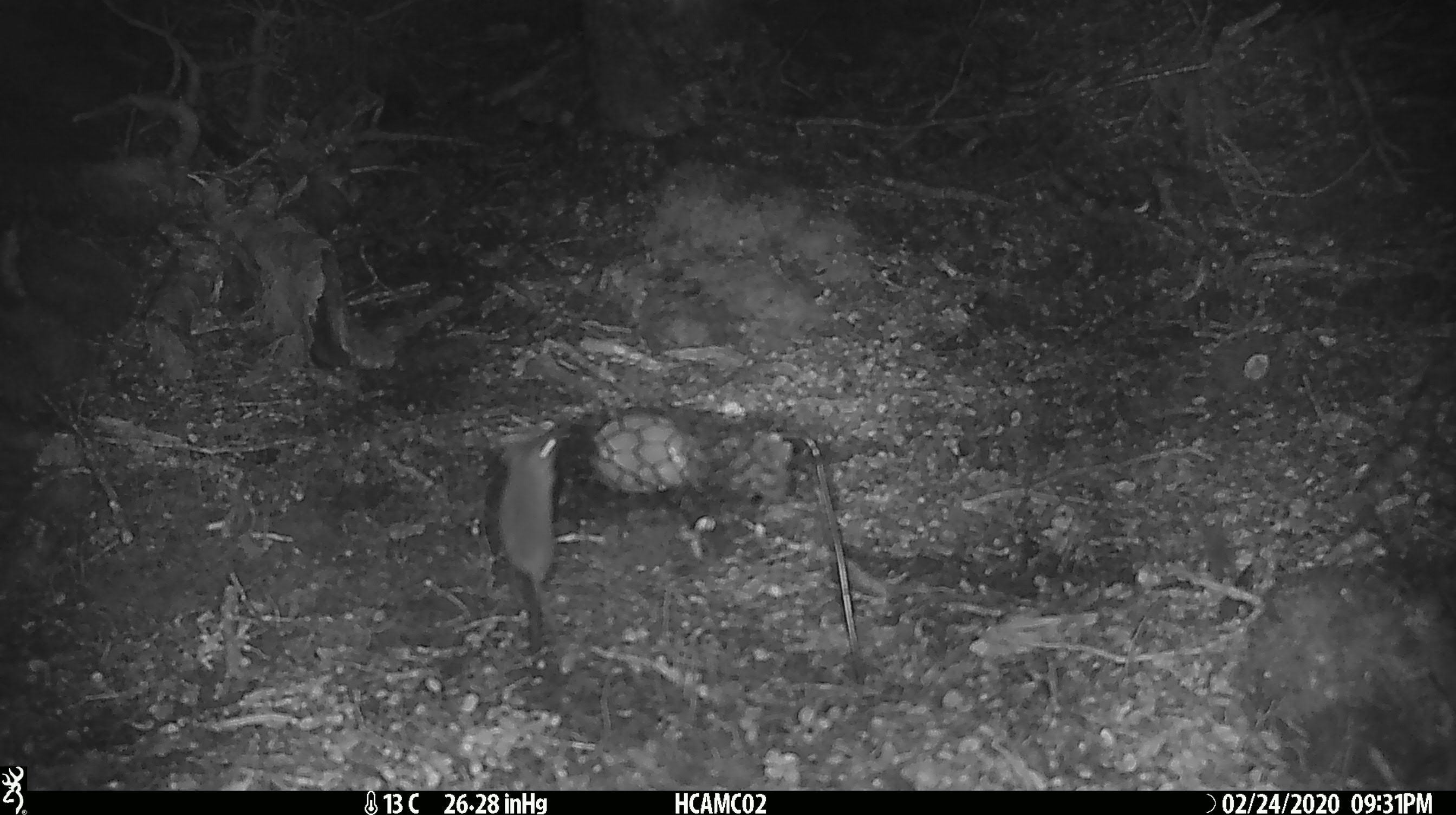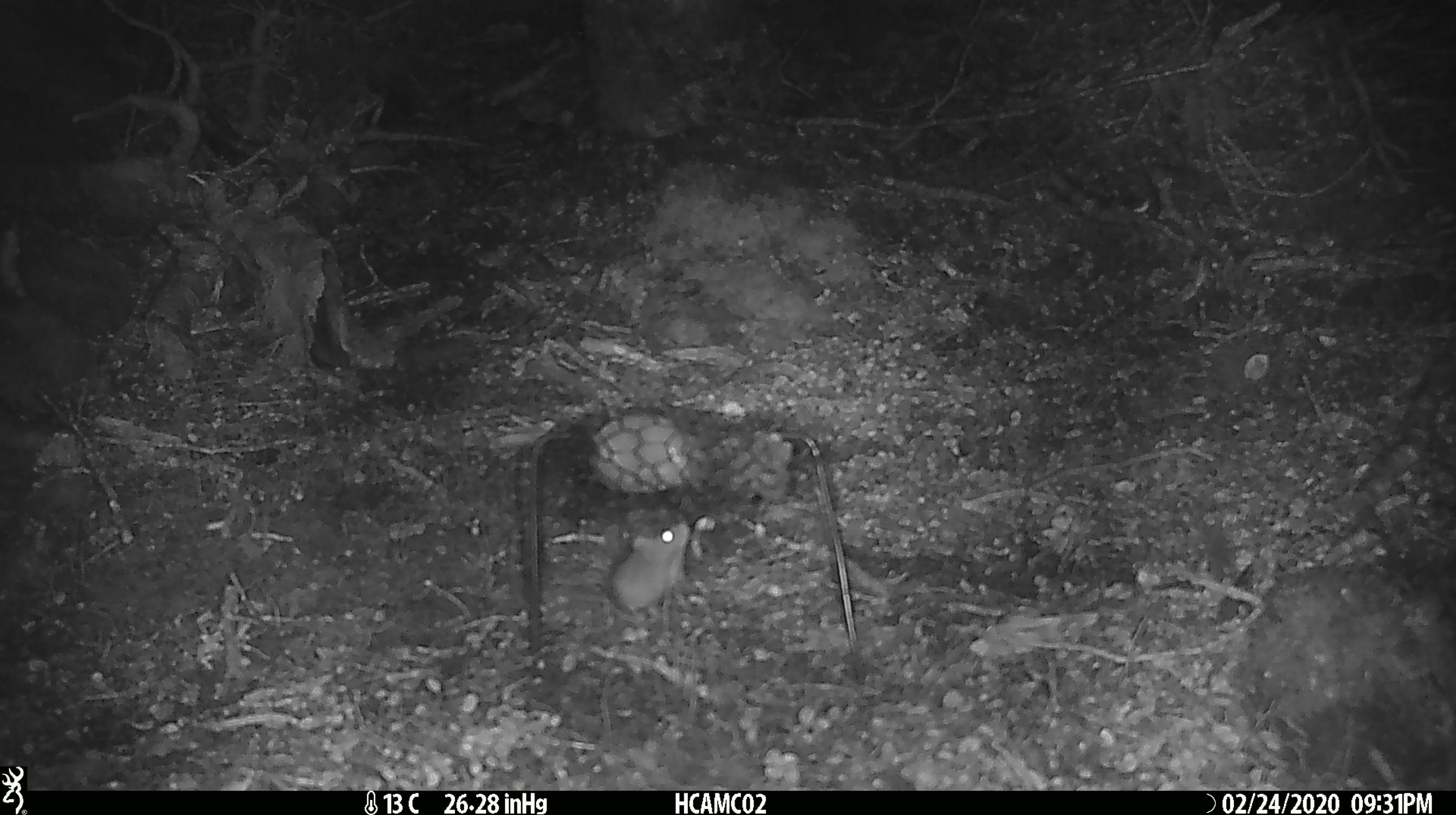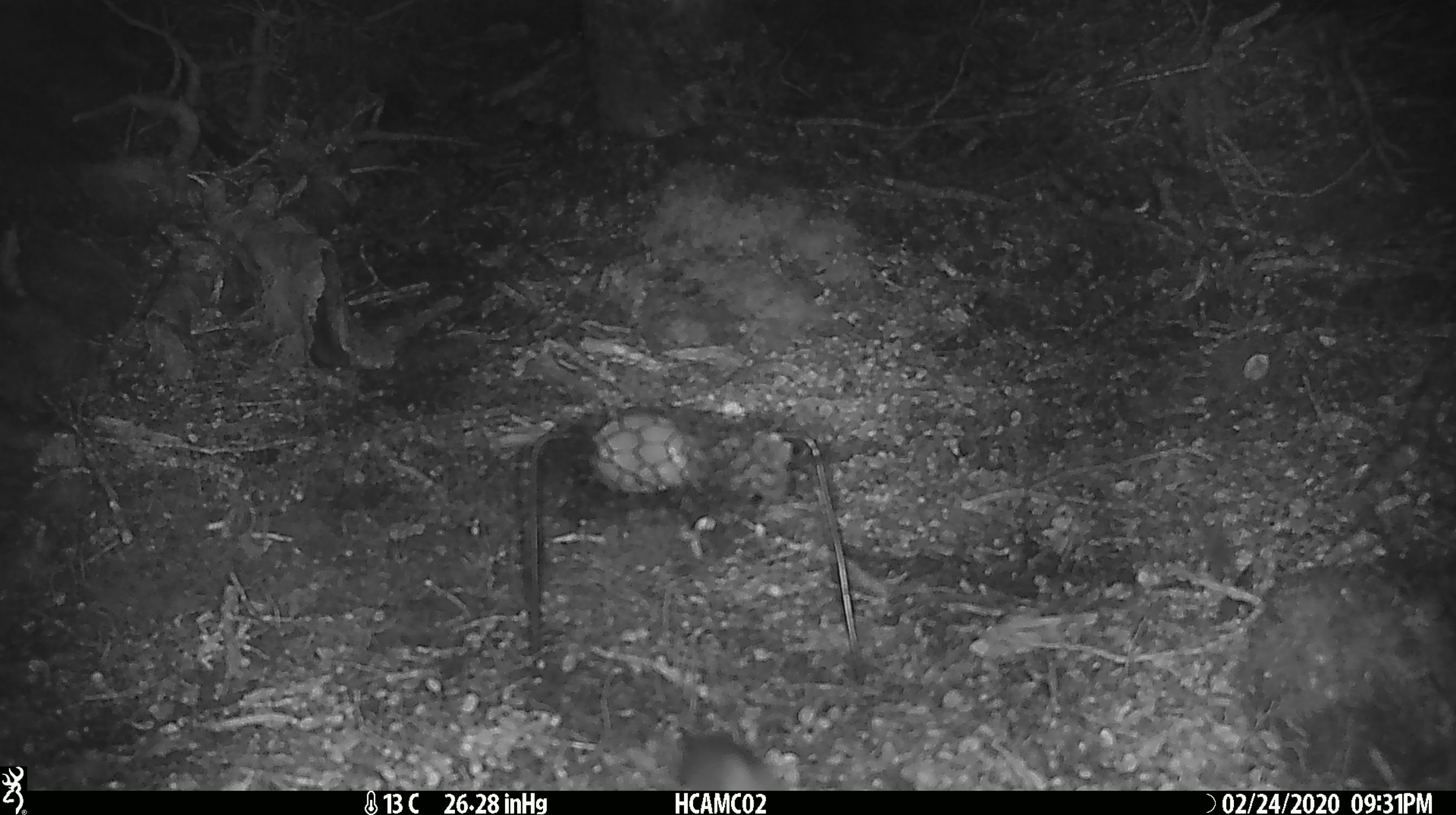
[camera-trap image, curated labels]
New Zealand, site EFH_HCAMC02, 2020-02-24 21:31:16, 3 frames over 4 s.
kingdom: Animalia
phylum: Chordata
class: Mammalia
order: Rodentia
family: Muridae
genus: Mus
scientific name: Mus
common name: mouse